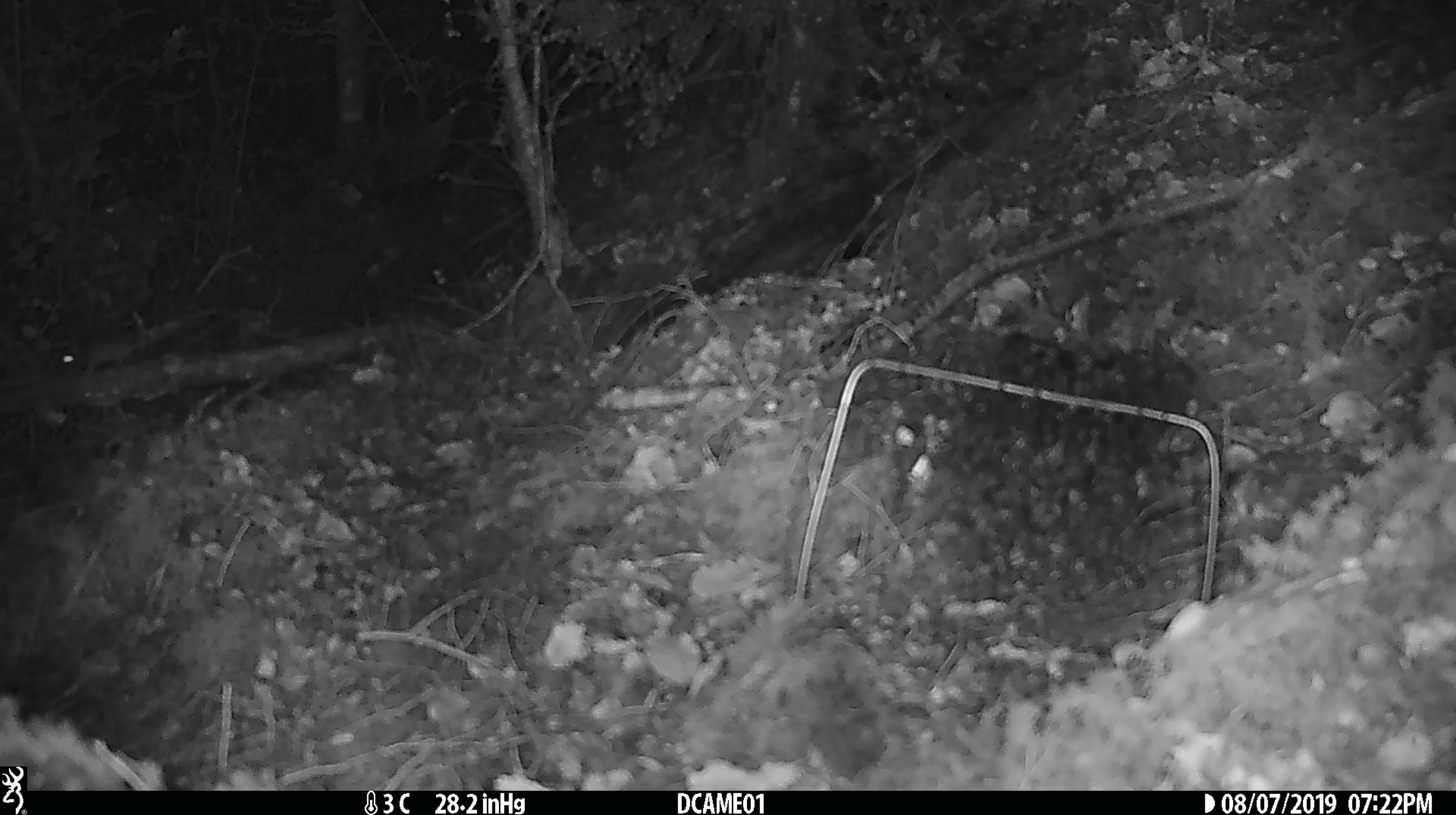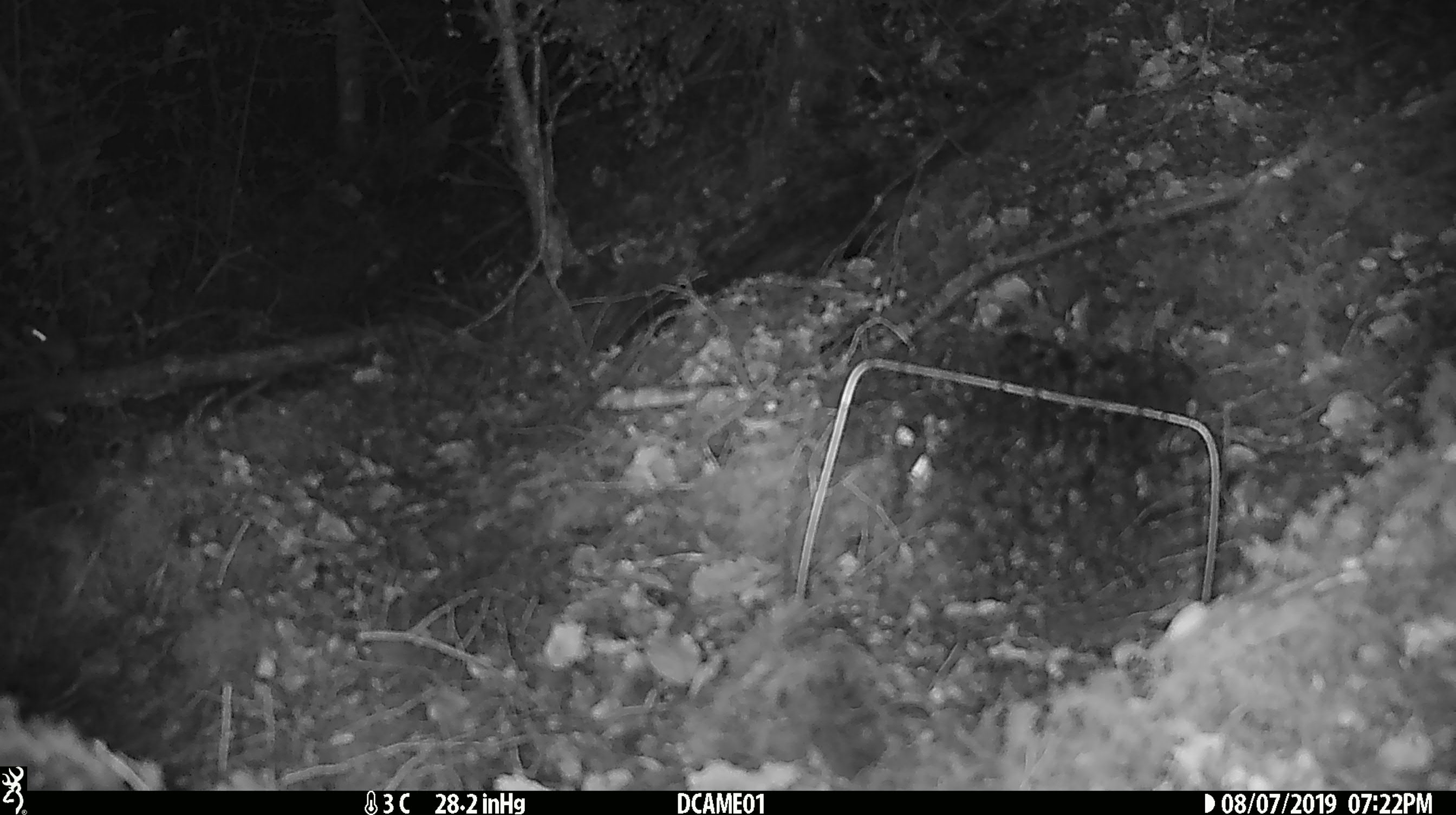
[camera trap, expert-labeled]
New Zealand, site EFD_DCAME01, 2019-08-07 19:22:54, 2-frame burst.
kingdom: Animalia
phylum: Chordata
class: Mammalia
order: Rodentia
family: Muridae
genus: Mus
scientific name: Mus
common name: mouse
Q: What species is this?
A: Mouse (Mus).